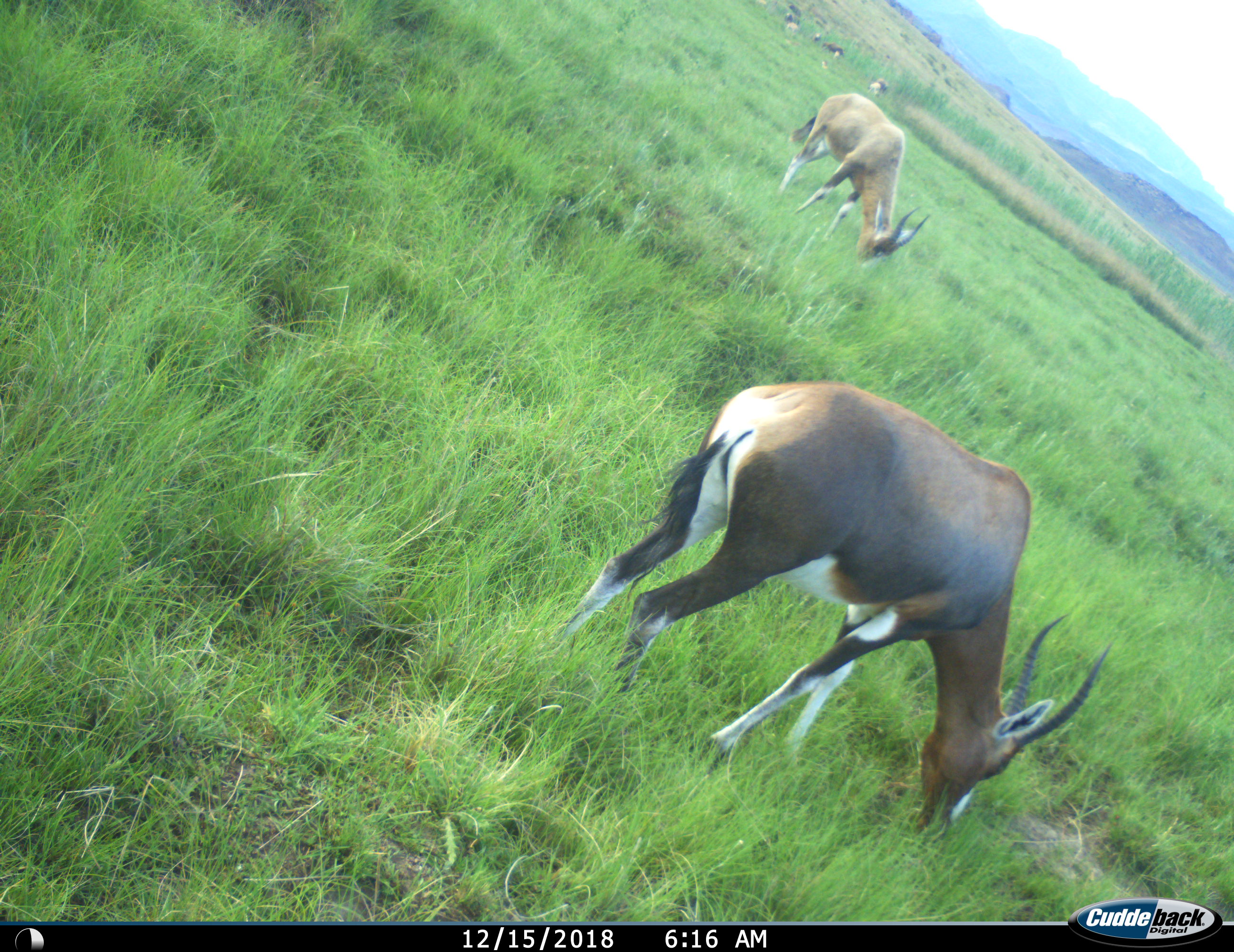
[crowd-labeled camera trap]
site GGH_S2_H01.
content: unidentified animal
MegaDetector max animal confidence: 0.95